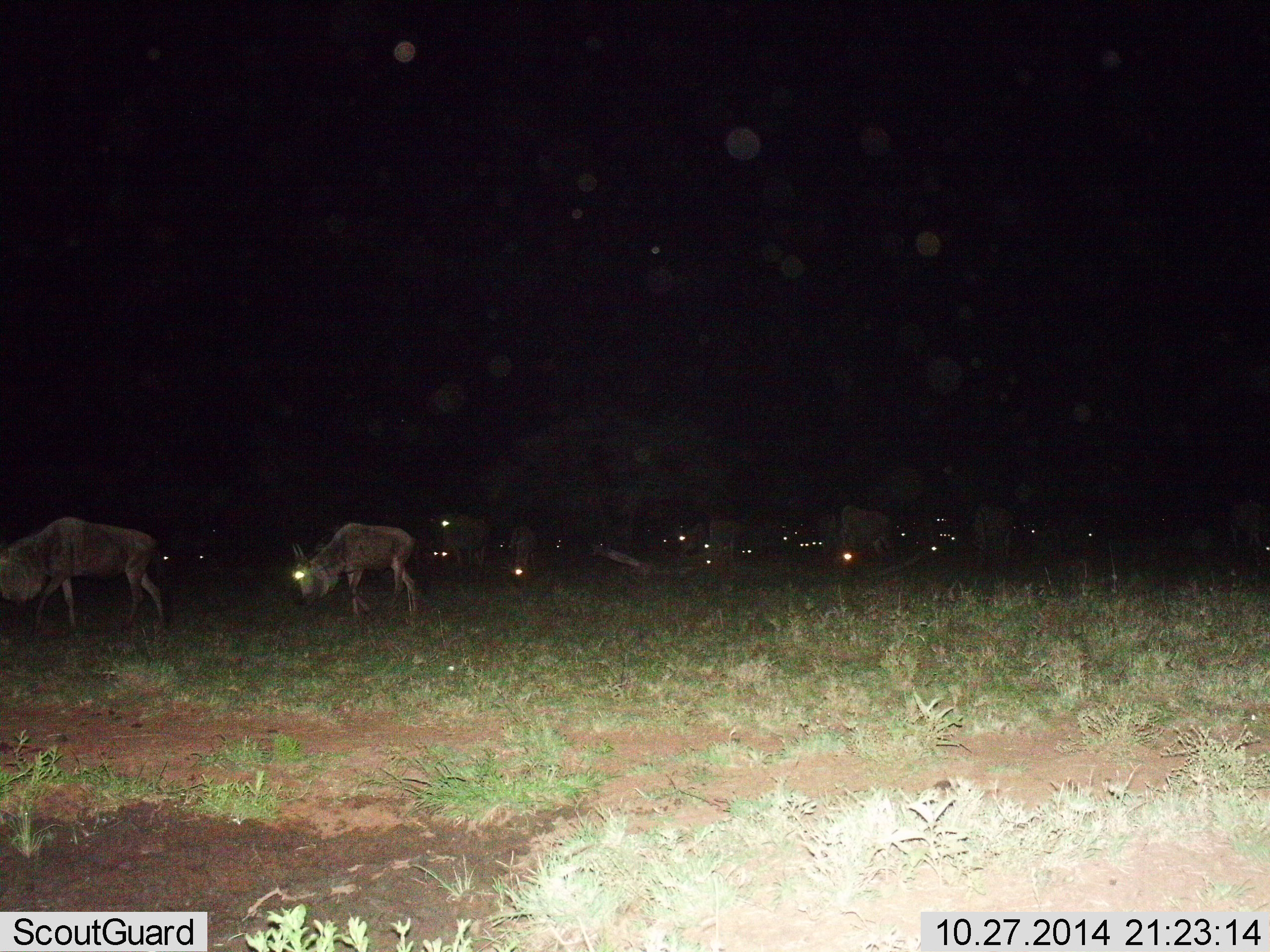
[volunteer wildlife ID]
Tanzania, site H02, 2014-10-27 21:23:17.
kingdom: Animalia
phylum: Chordata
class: Mammalia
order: Artiodactyla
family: Bovidae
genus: Connochaetes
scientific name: Connochaetes taurinus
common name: blue wildebeest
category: wildebeest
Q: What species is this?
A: Wildebeest (blue wildebeest) (Connochaetes taurinus).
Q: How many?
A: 11-50.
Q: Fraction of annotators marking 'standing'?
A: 50%.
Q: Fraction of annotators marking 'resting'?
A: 40%.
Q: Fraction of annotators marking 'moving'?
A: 40%.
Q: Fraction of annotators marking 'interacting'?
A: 0%.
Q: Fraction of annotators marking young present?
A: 0%.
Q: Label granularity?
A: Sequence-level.